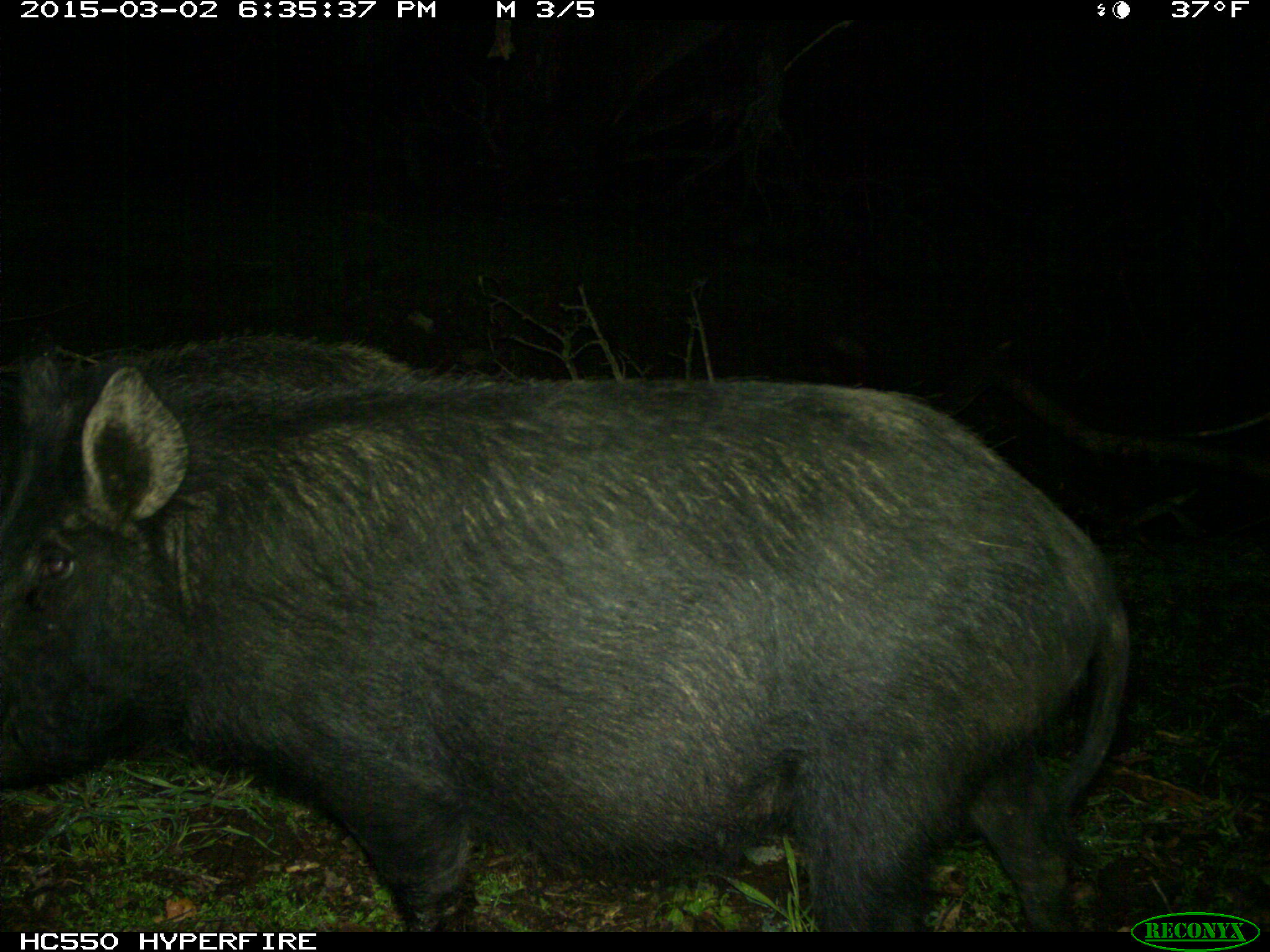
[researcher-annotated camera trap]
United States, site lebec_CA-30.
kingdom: Animalia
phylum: Chordata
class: Mammalia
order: Artiodactyla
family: Suidae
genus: Sus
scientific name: Sus scrofa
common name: wild boar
Sus scrofa (wild boar).